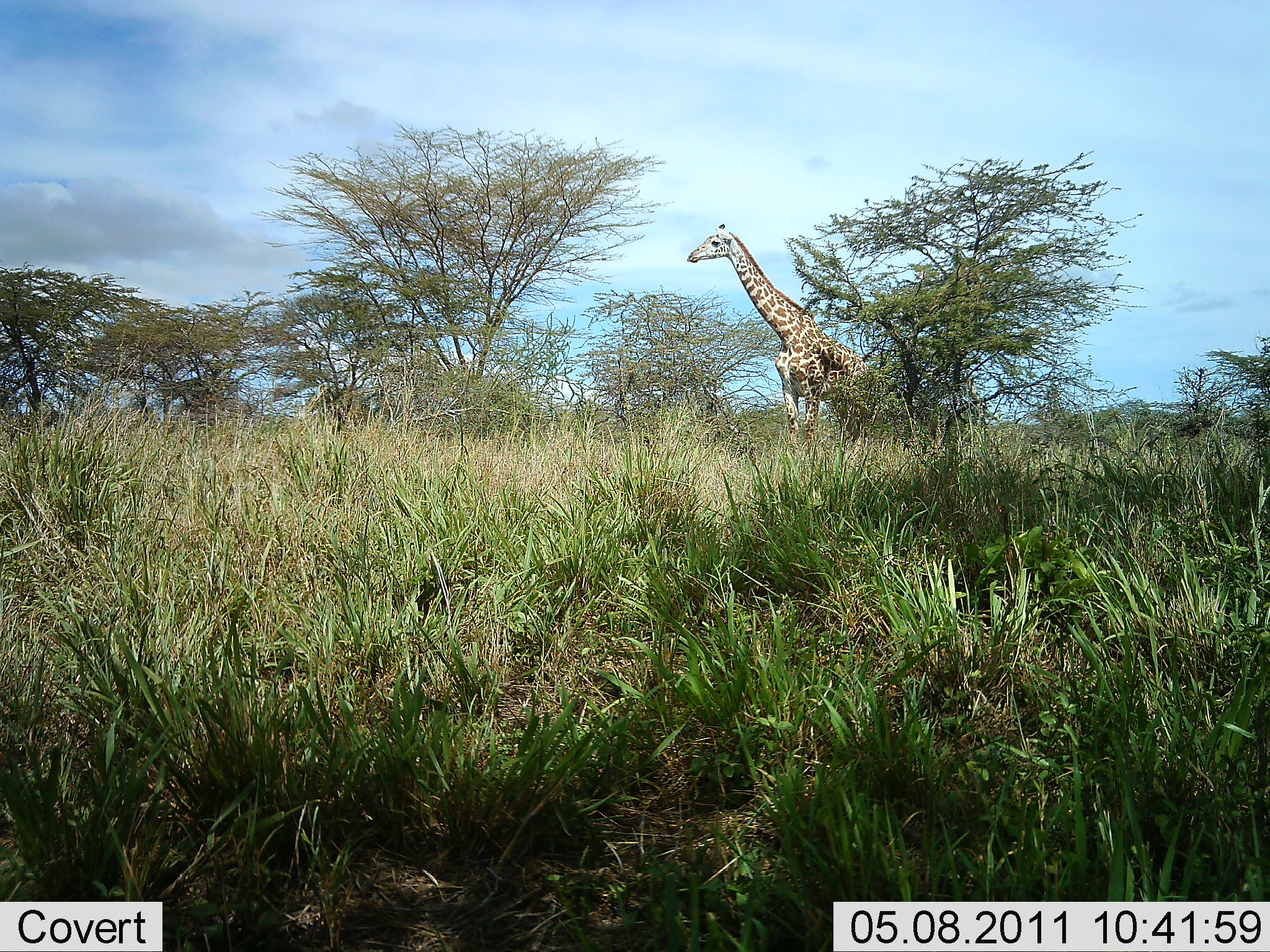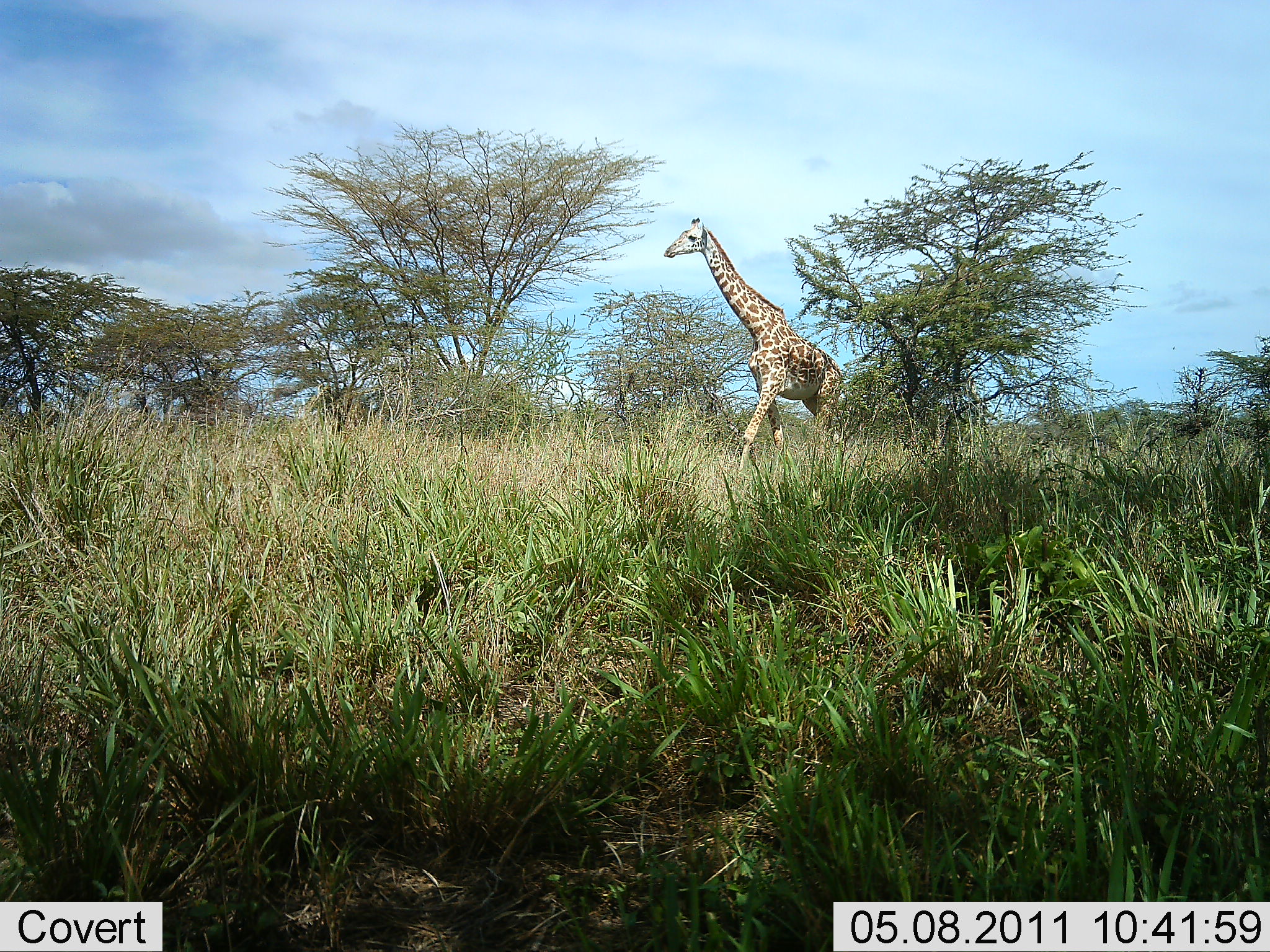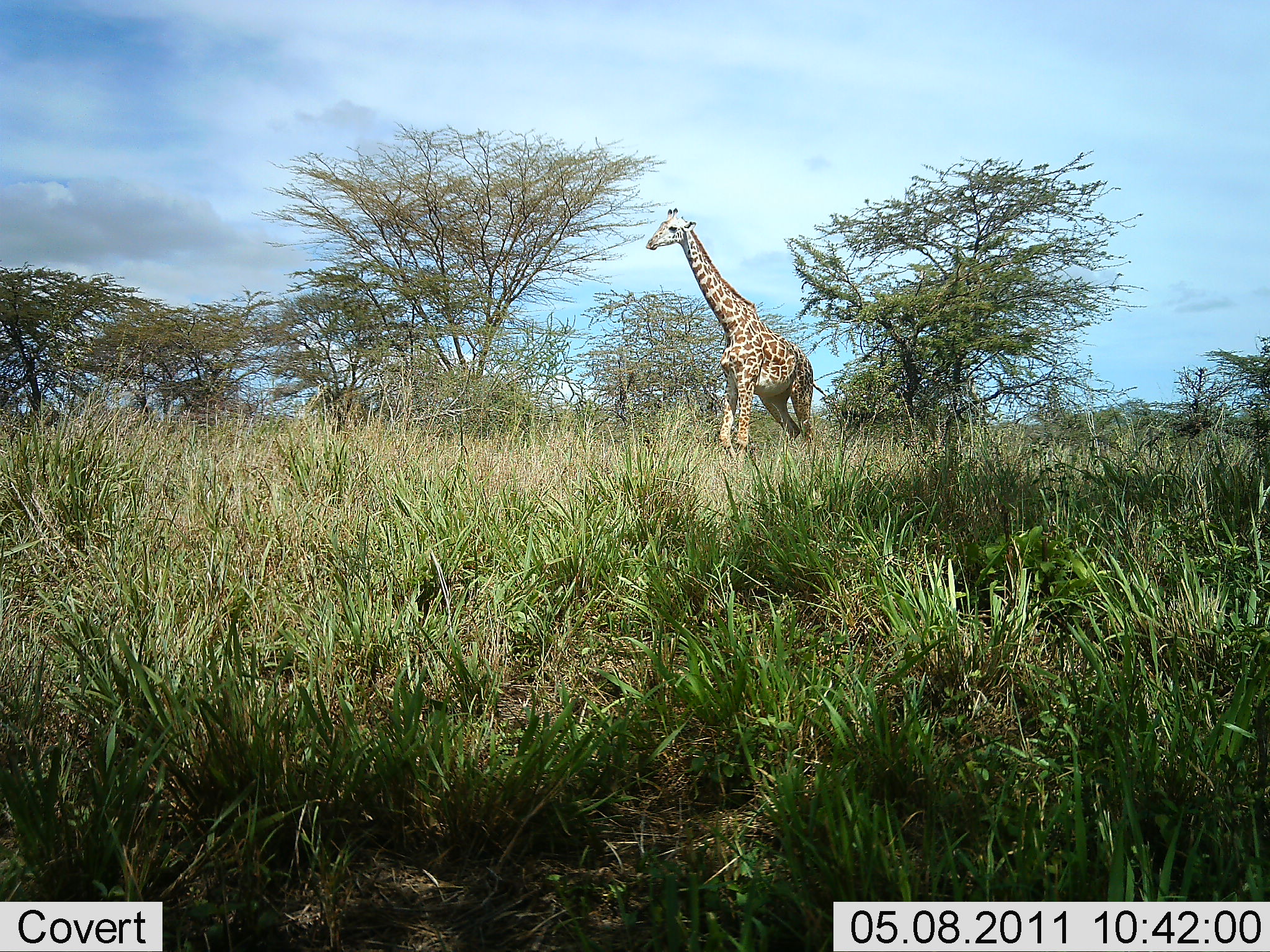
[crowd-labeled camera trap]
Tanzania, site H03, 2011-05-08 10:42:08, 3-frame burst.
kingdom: Animalia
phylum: Chordata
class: Mammalia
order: Artiodactyla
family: Giraffidae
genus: Giraffa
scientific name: Giraffa camelopardalis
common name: giraffe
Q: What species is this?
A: Giraffe (Giraffa camelopardalis).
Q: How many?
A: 1.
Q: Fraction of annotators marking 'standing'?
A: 0%.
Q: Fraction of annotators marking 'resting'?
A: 0%.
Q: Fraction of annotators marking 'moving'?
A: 100%.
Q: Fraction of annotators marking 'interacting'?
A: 0%.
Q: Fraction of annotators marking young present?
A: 0%.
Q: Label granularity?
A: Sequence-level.